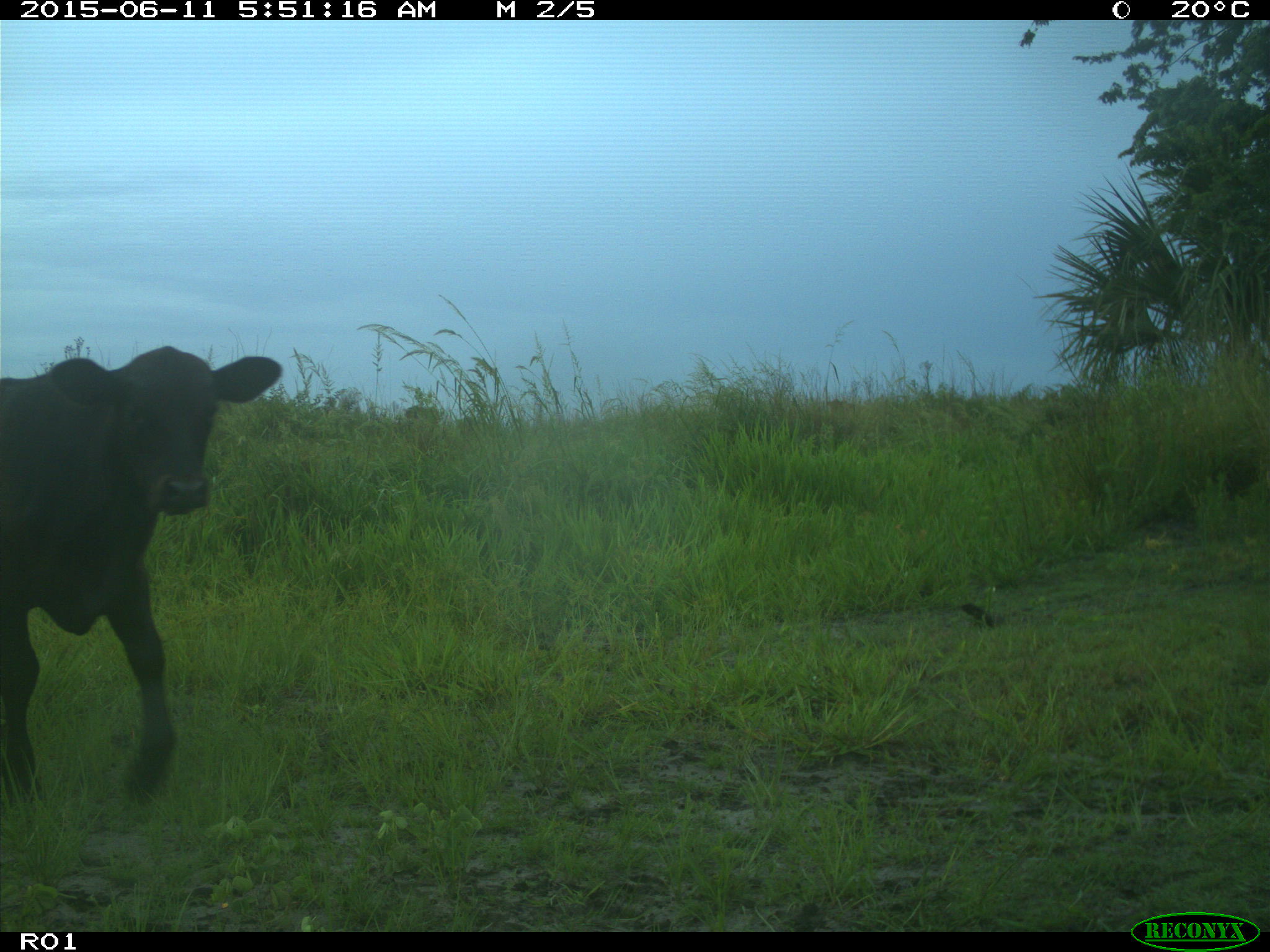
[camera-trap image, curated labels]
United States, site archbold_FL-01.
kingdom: Animalia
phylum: Chordata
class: Mammalia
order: Artiodactyla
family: Bovidae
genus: Bos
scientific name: Bos taurus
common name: domestic cow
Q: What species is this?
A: Bos taurus (domestic cow).